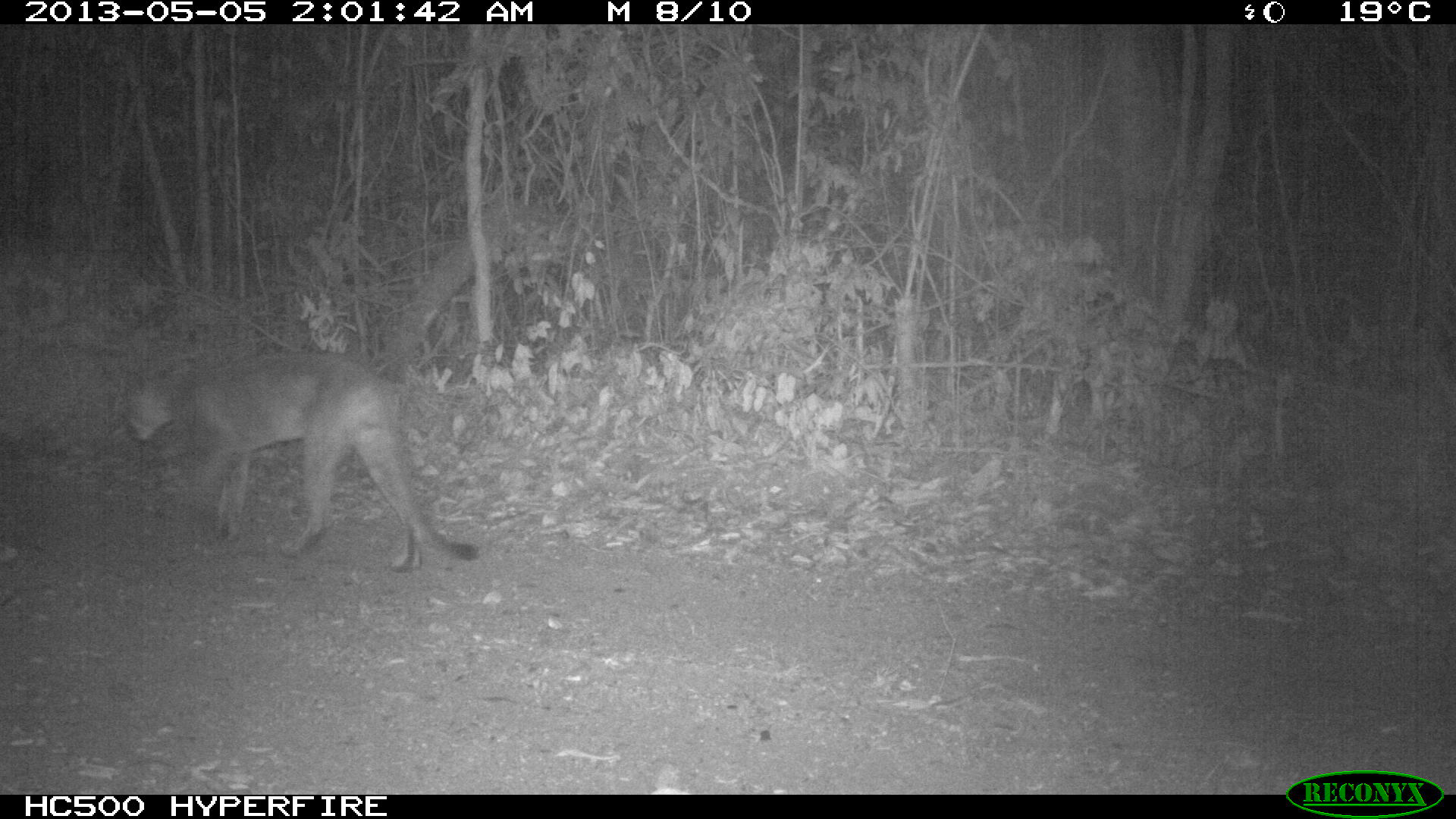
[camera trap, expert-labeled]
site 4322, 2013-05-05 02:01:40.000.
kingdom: Animalia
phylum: Chordata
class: Mammalia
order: Carnivora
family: Felidae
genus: Puma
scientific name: Puma concolor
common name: mountain lion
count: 1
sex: male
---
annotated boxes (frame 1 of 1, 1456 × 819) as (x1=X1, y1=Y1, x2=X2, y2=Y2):
puma concolor: (x1=123, y1=351, x2=480, y2=571)